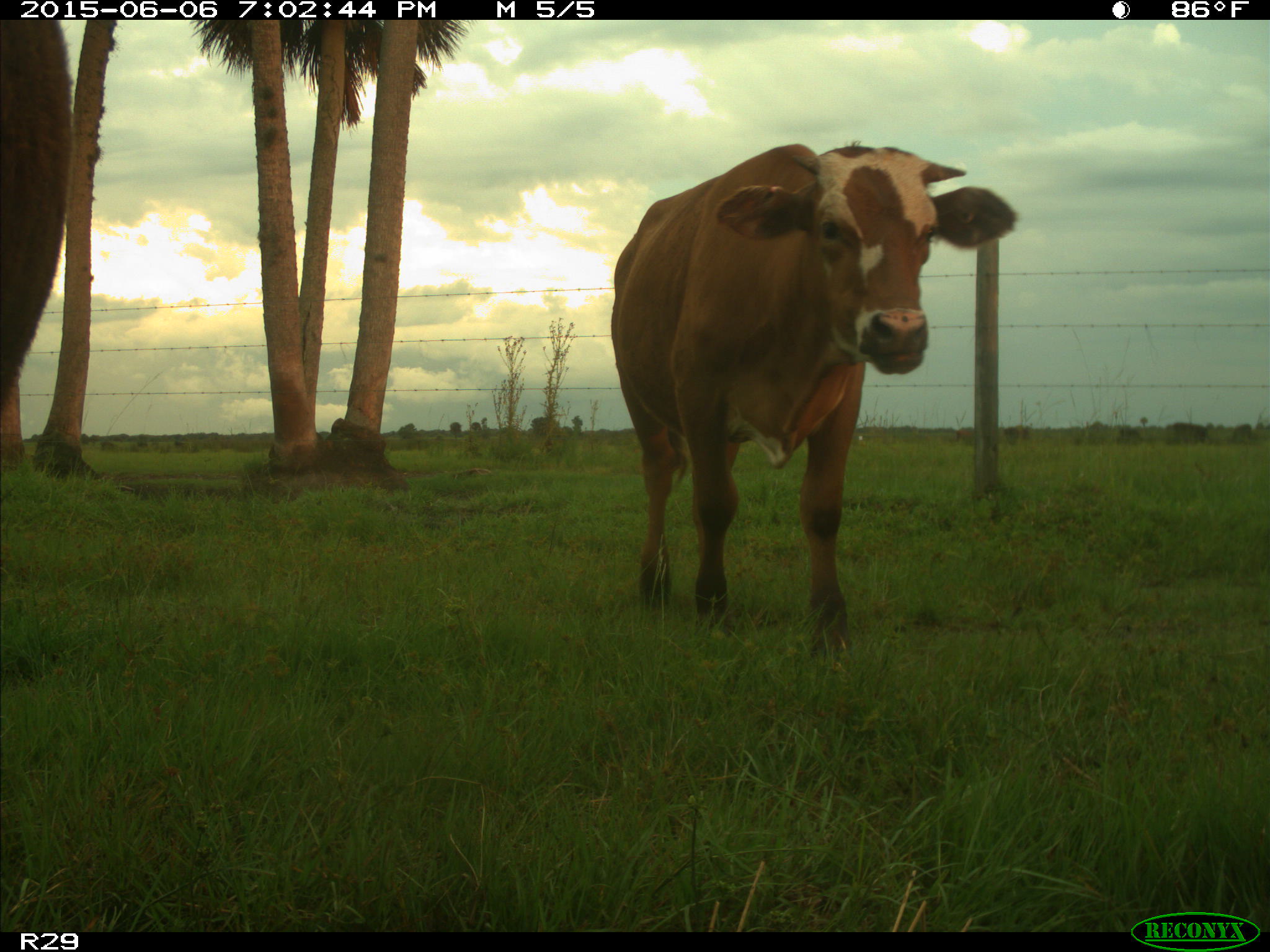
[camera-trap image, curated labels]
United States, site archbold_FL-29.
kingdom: Animalia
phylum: Chordata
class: Mammalia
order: Artiodactyla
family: Bovidae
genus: Bos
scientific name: Bos taurus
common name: domestic cow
Bos taurus (domestic cow).